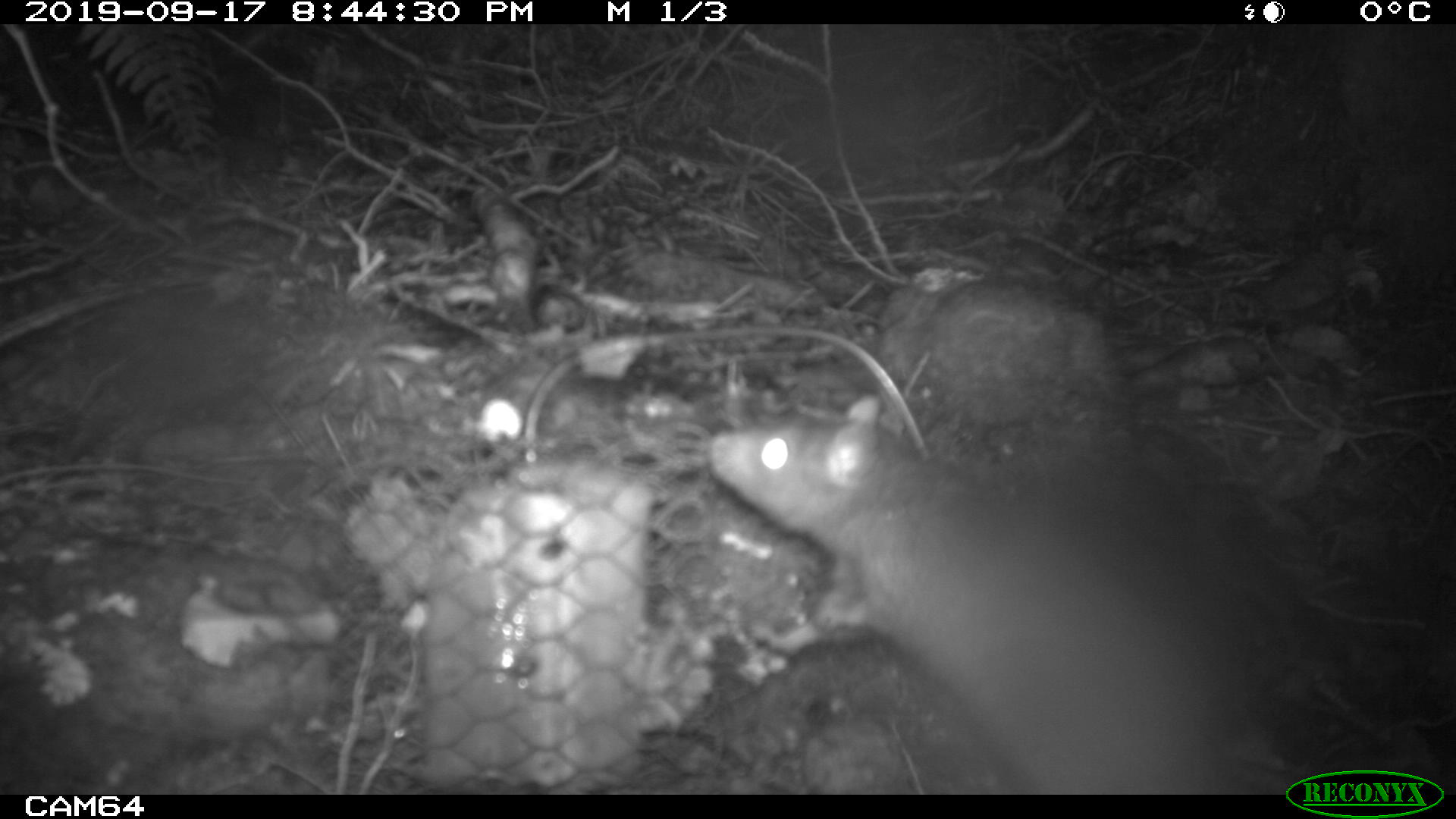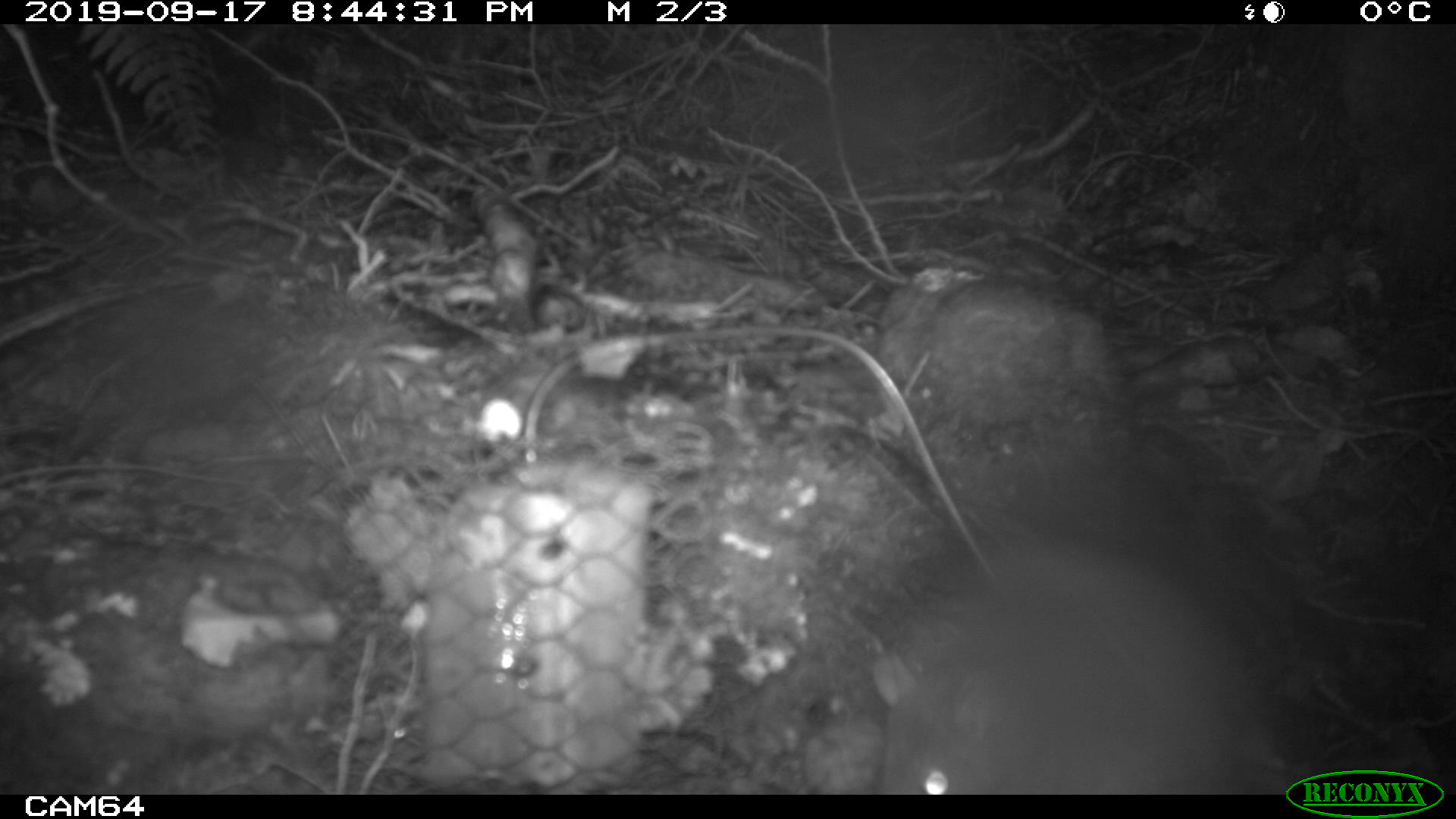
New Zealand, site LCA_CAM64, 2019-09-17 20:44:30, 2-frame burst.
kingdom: Animalia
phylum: Chordata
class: Mammalia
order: Rodentia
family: Muridae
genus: Rattus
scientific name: Rattus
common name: rat